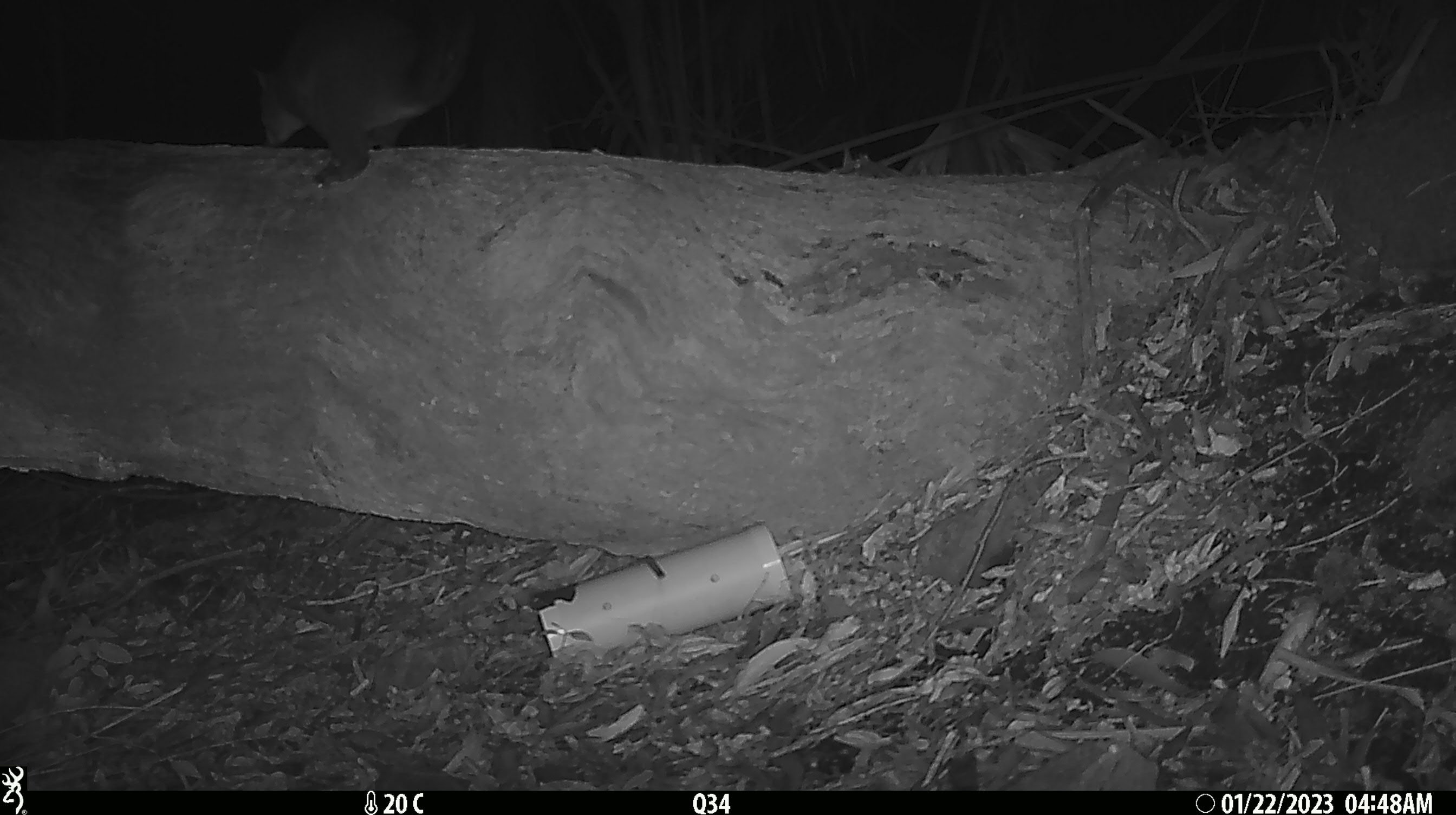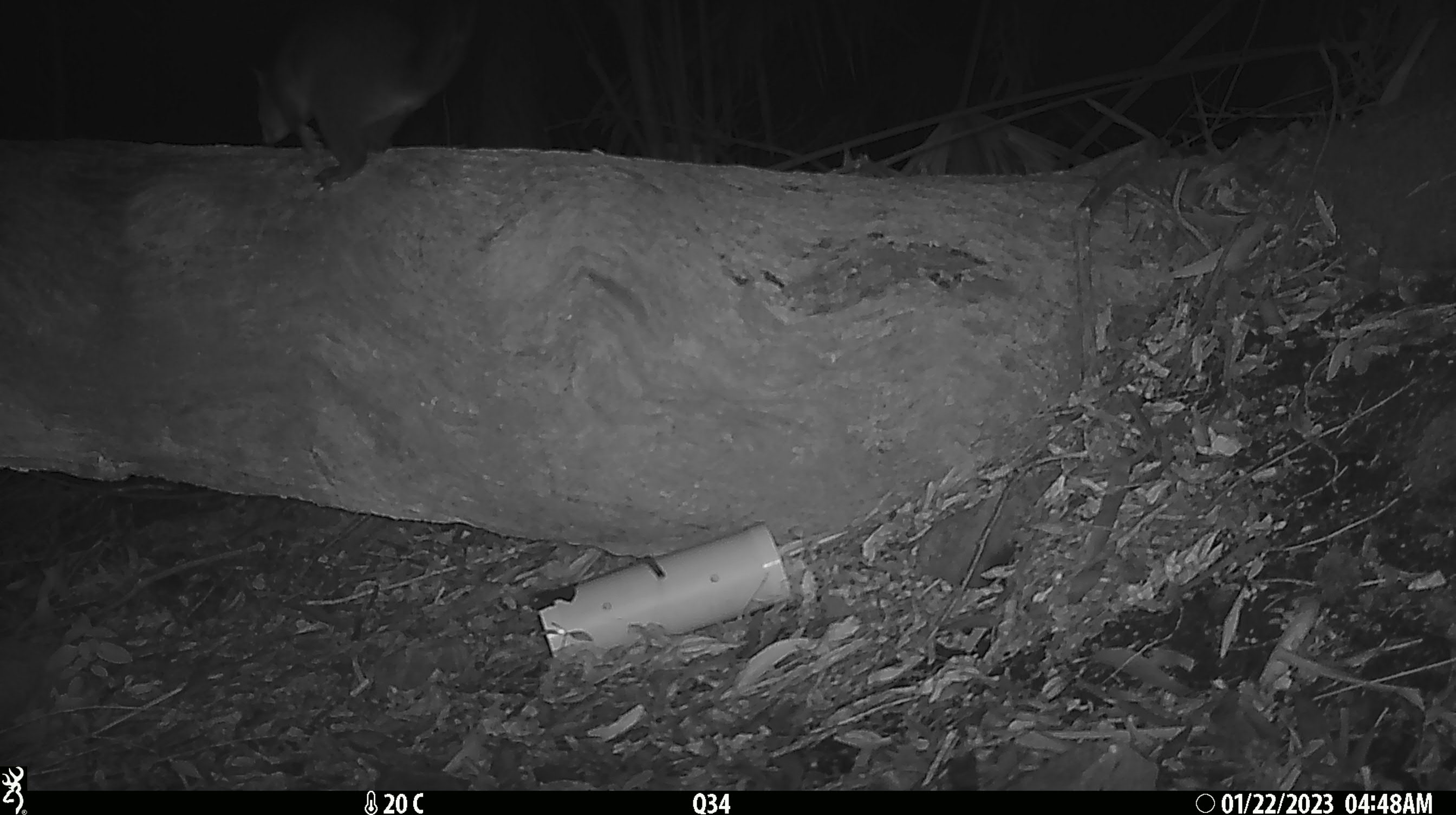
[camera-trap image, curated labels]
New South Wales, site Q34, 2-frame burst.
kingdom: Animalia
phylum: Chordata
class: Mammalia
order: Diprotodontia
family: Phalangeridae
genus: Trichosurus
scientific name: Trichosurus vulpecula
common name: common brushtail possum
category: possum